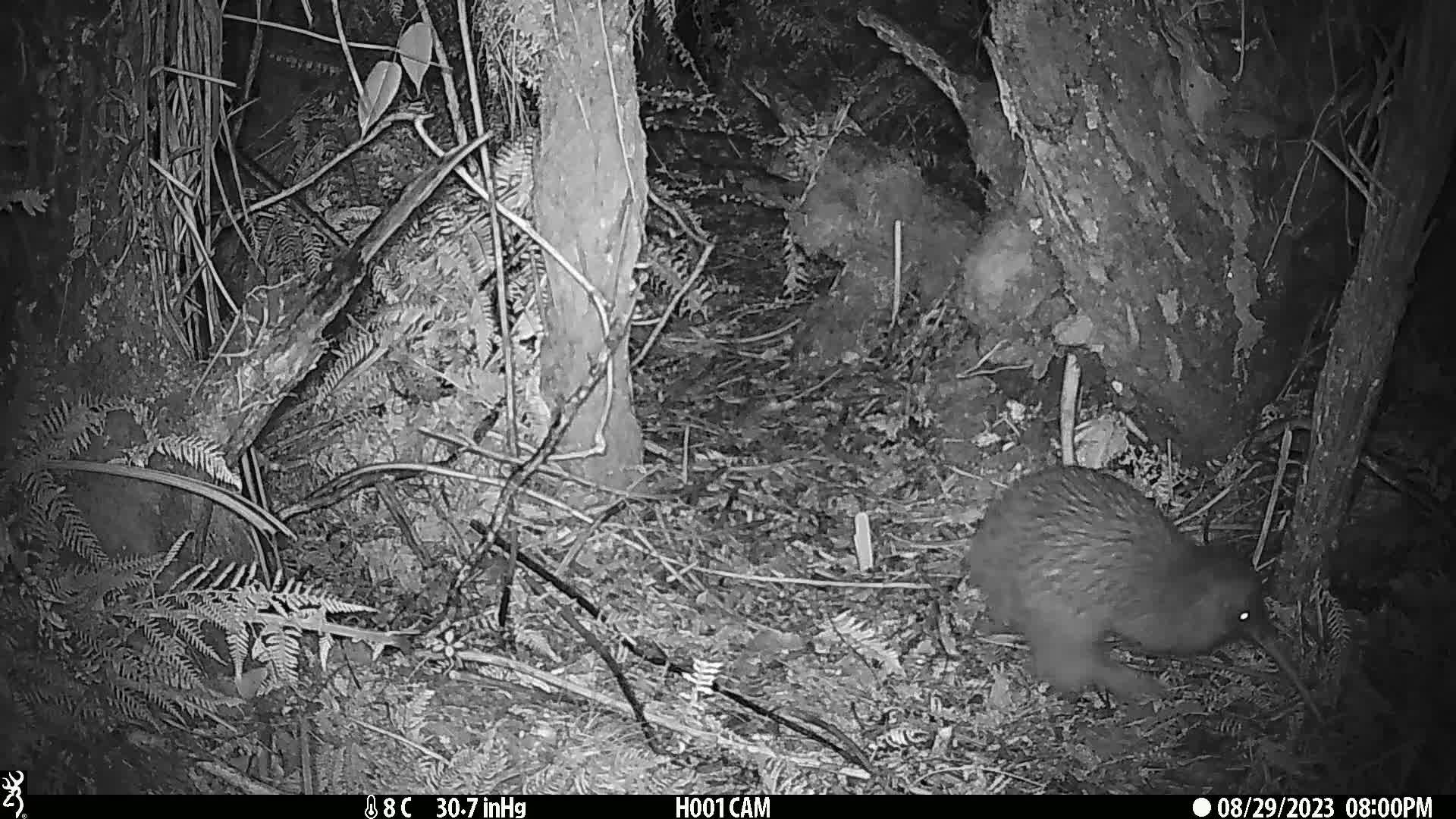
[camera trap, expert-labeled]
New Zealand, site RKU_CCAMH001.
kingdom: Animalia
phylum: Chordata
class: Aves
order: Apterygiformes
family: Apterygidae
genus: Apteryx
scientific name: Apteryx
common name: kiwi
Kiwi (Apteryx).